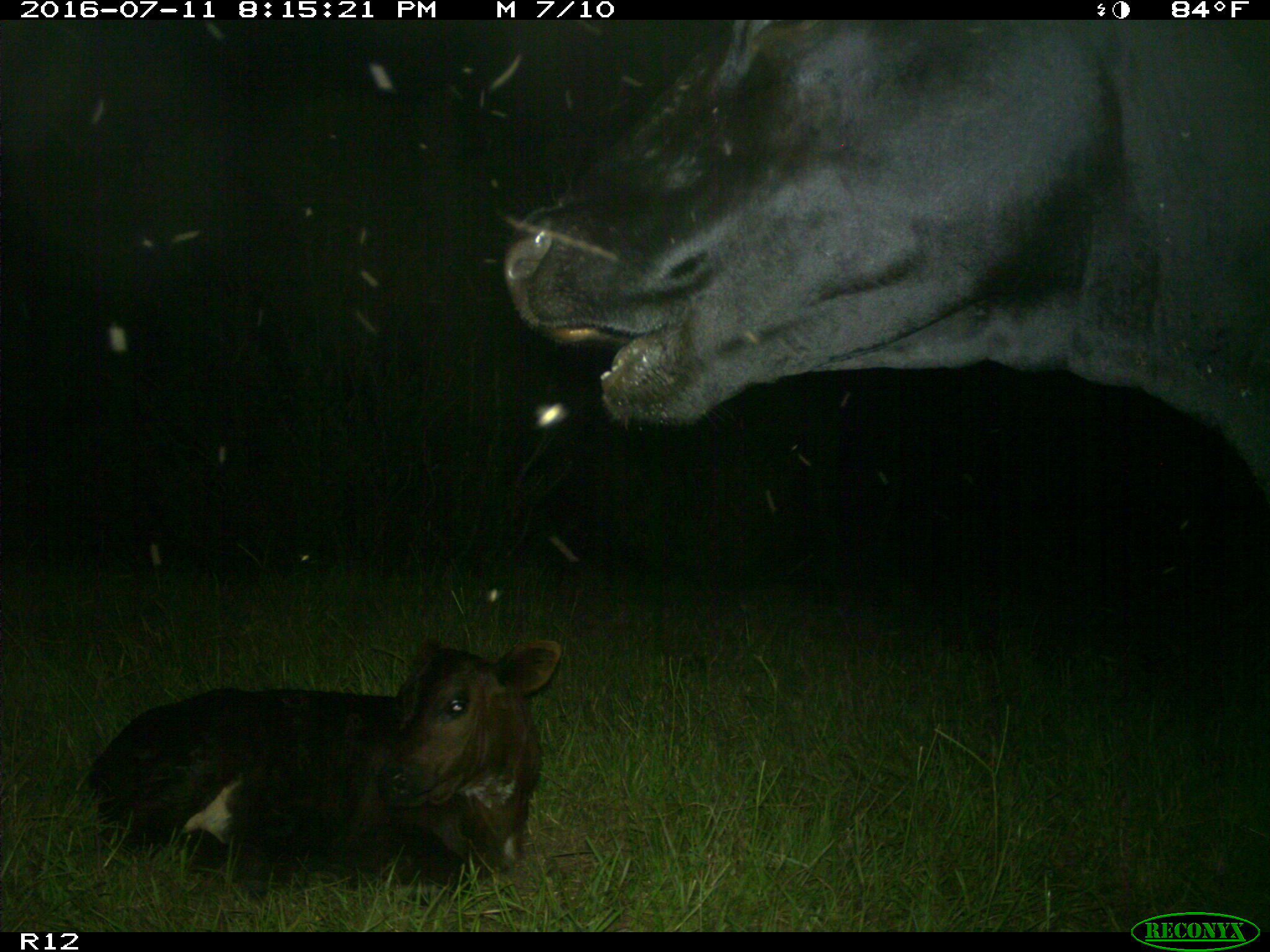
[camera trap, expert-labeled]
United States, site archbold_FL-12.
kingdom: Animalia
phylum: Chordata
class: Mammalia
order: Artiodactyla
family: Bovidae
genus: Bos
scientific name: Bos taurus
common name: domestic cow